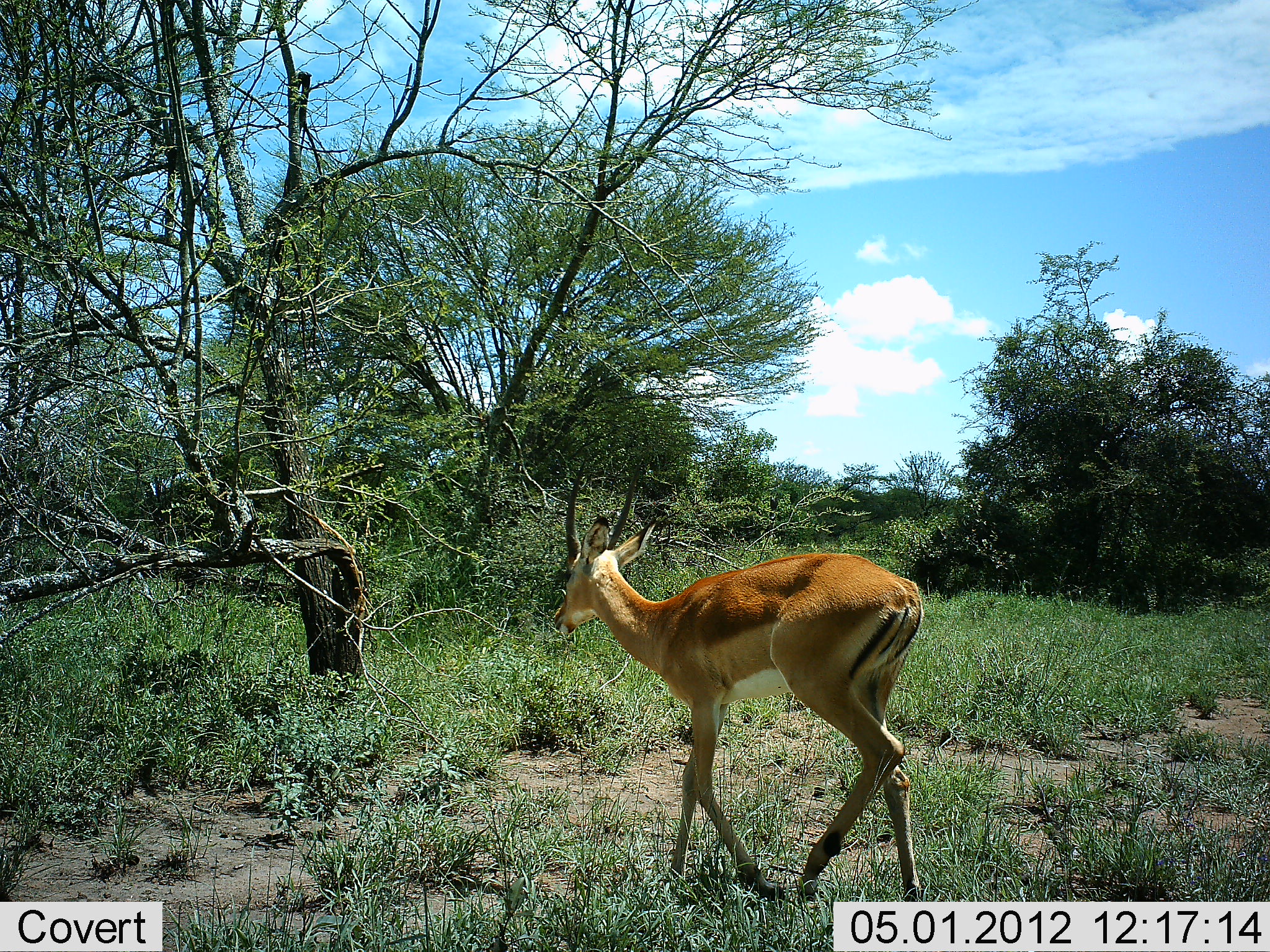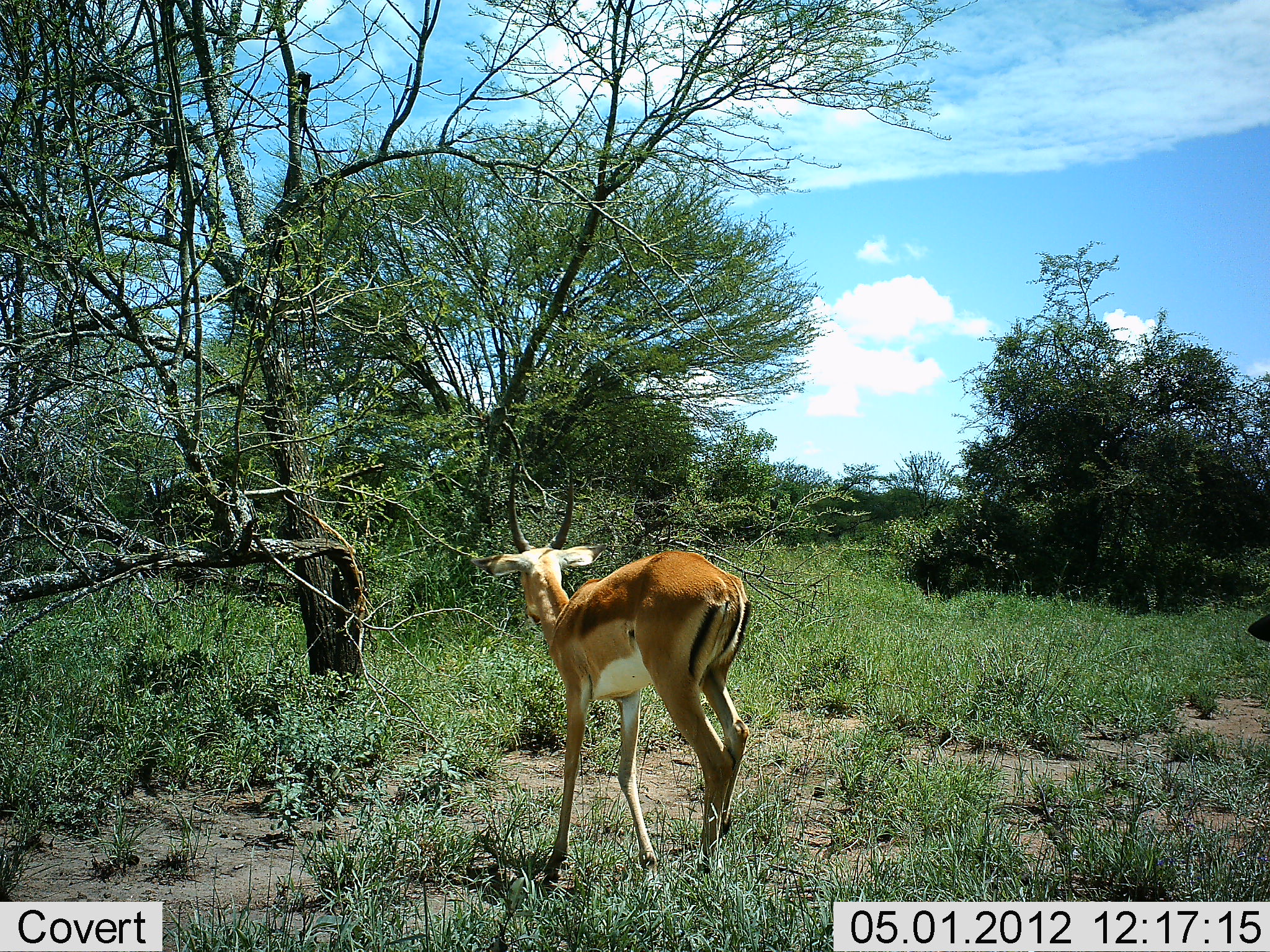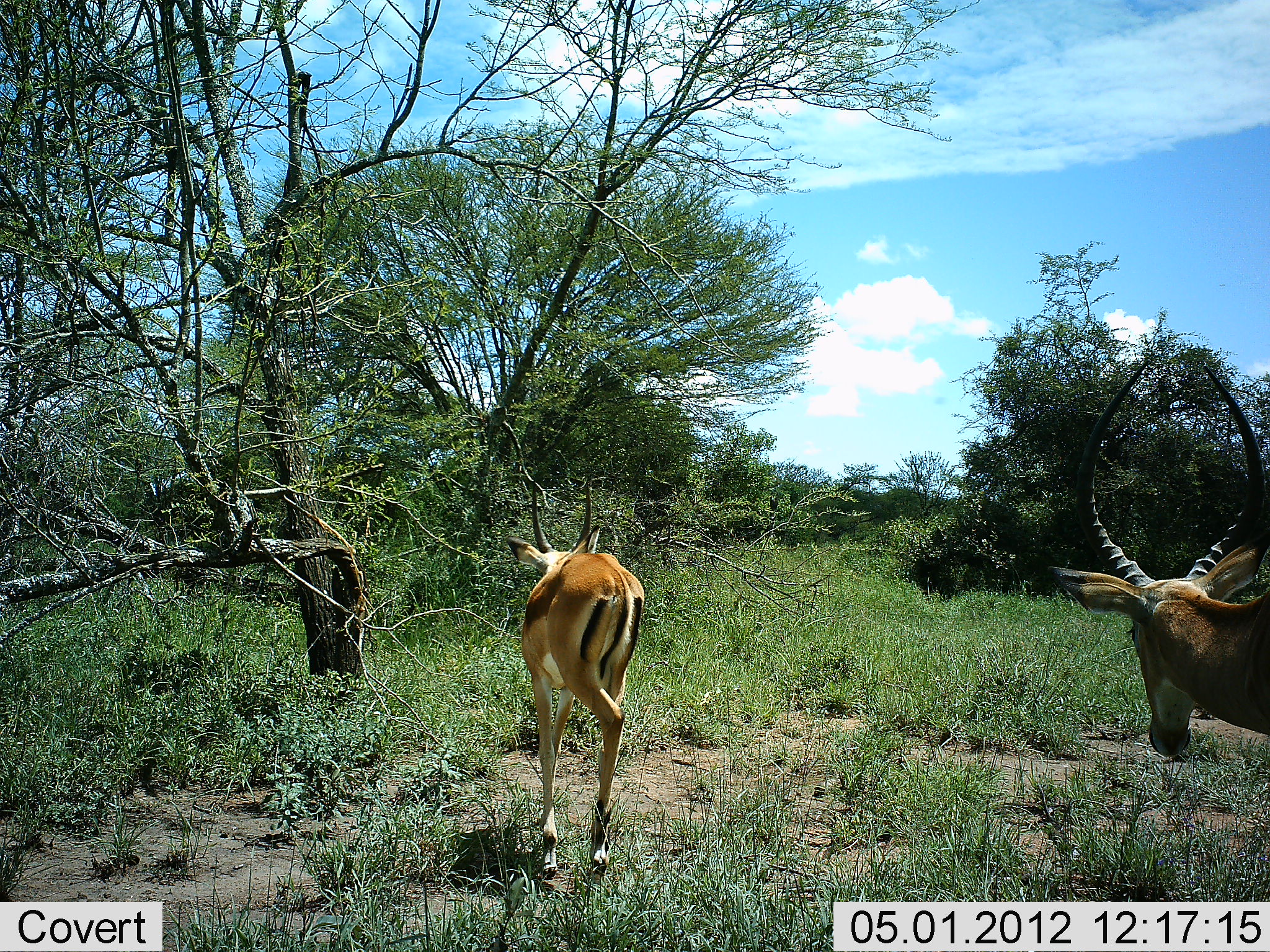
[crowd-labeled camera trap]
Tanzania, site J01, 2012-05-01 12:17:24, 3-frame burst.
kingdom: Animalia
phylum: Chordata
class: Mammalia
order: Artiodactyla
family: Bovidae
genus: Aepyceros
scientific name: Aepyceros melampus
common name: impala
Impala (Aepyceros melampus), count 2. Behavior (volunteer vote fractions): standing 0%, resting 0%, moving 100%, interacting 0%. Young present (vote fraction): 7%. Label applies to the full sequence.